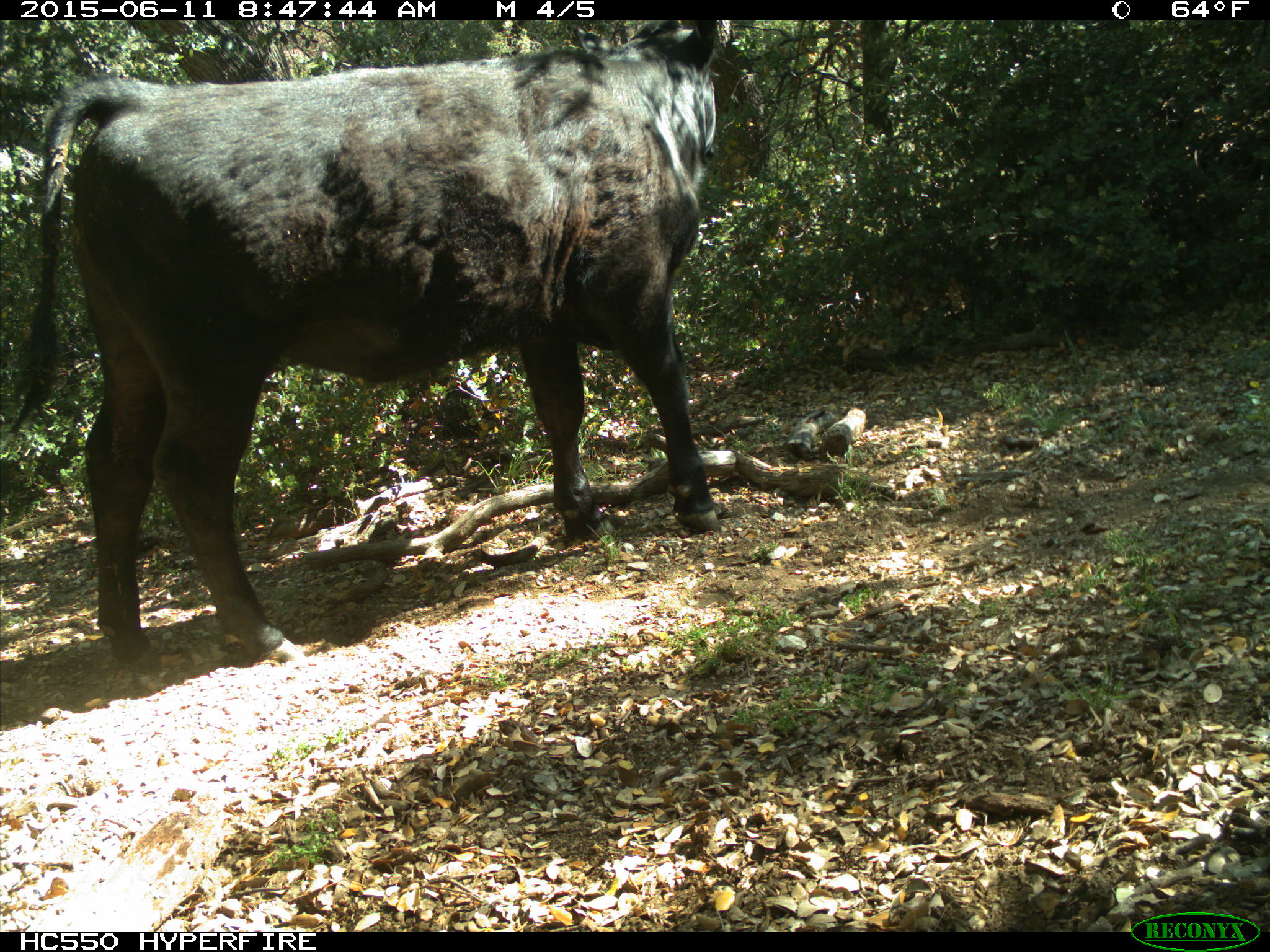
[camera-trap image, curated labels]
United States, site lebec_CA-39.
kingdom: Animalia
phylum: Chordata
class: Mammalia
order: Artiodactyla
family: Bovidae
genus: Bos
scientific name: Bos taurus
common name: domestic cow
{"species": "Bos taurus (domestic cow)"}